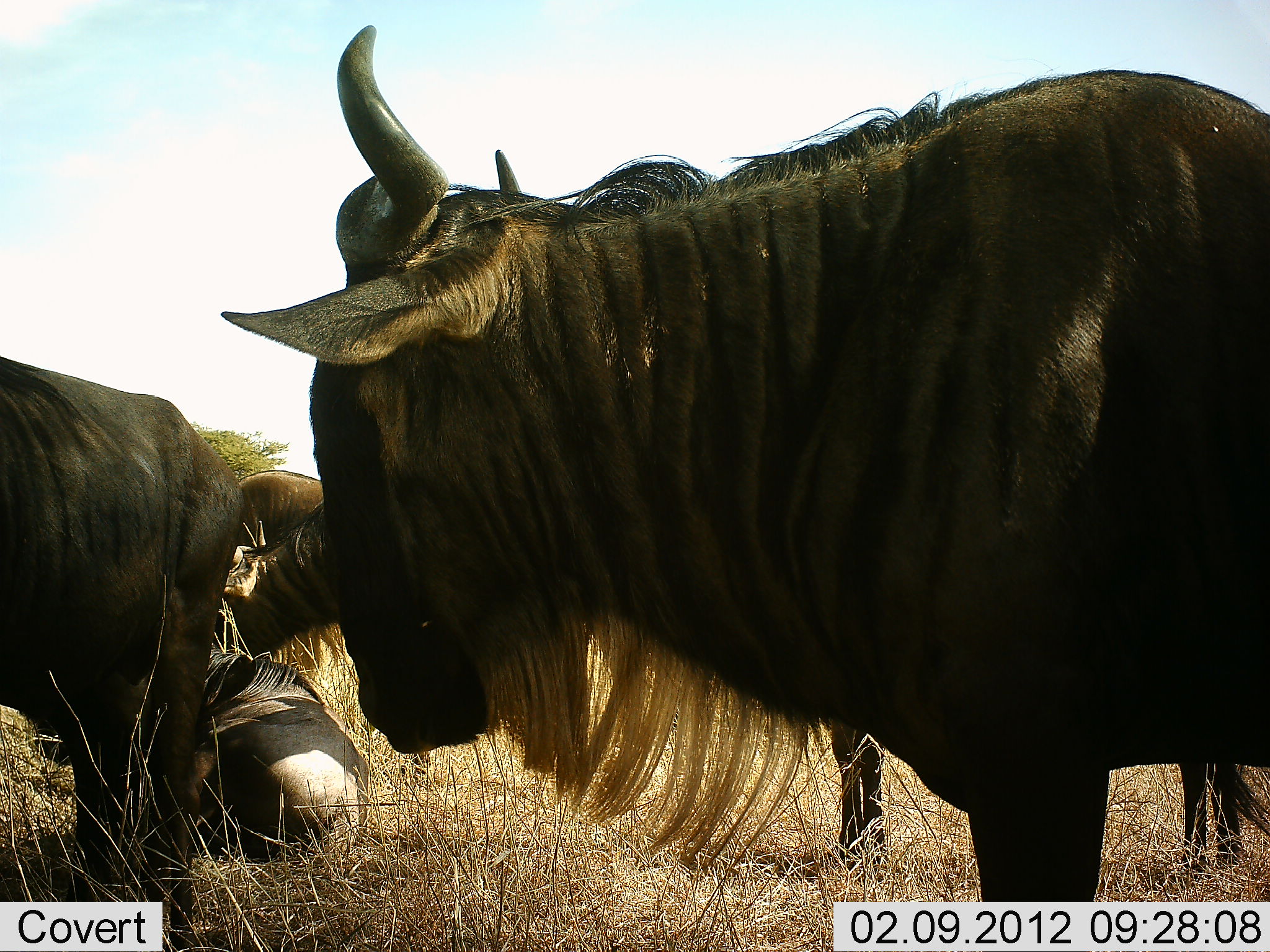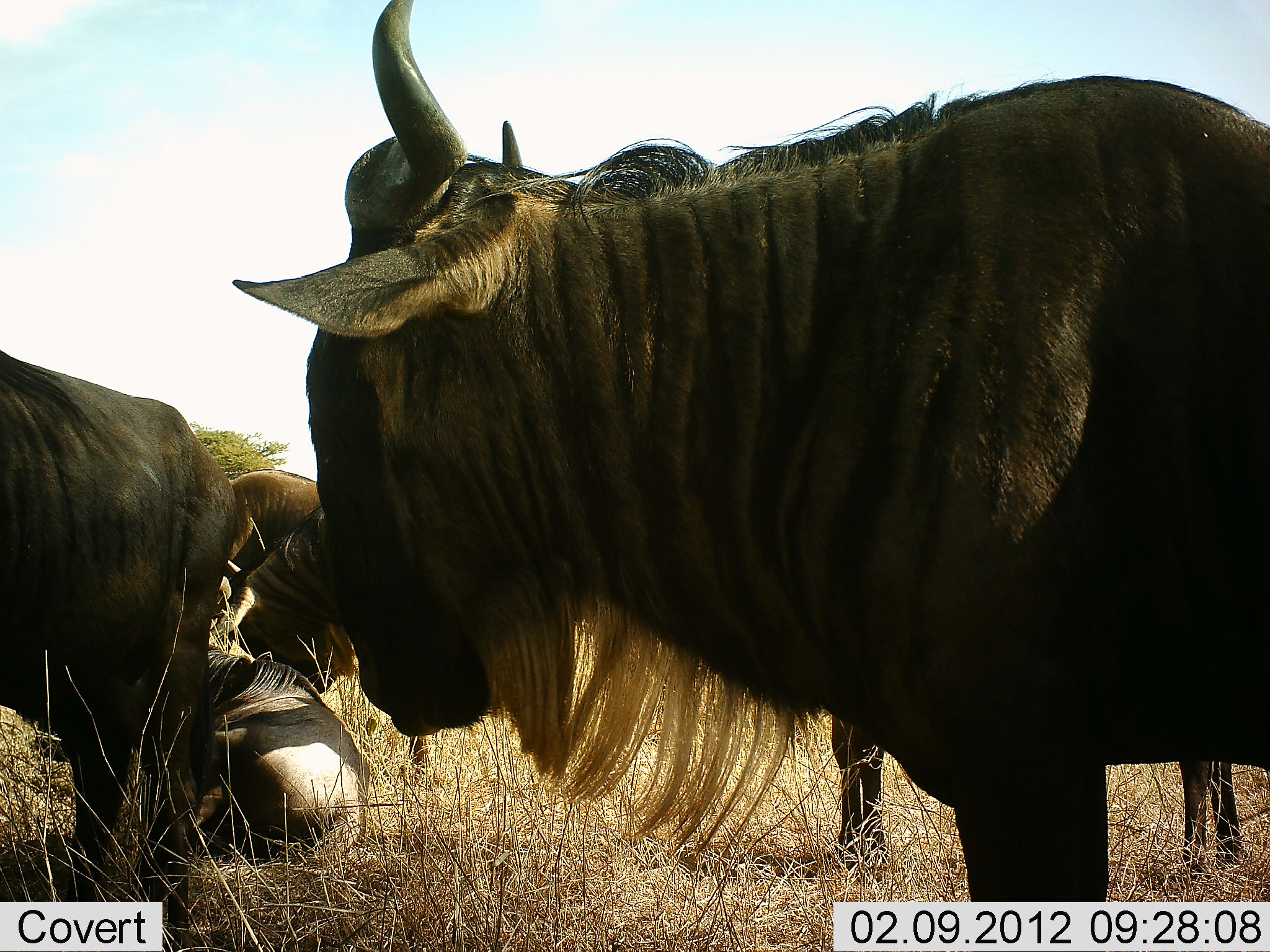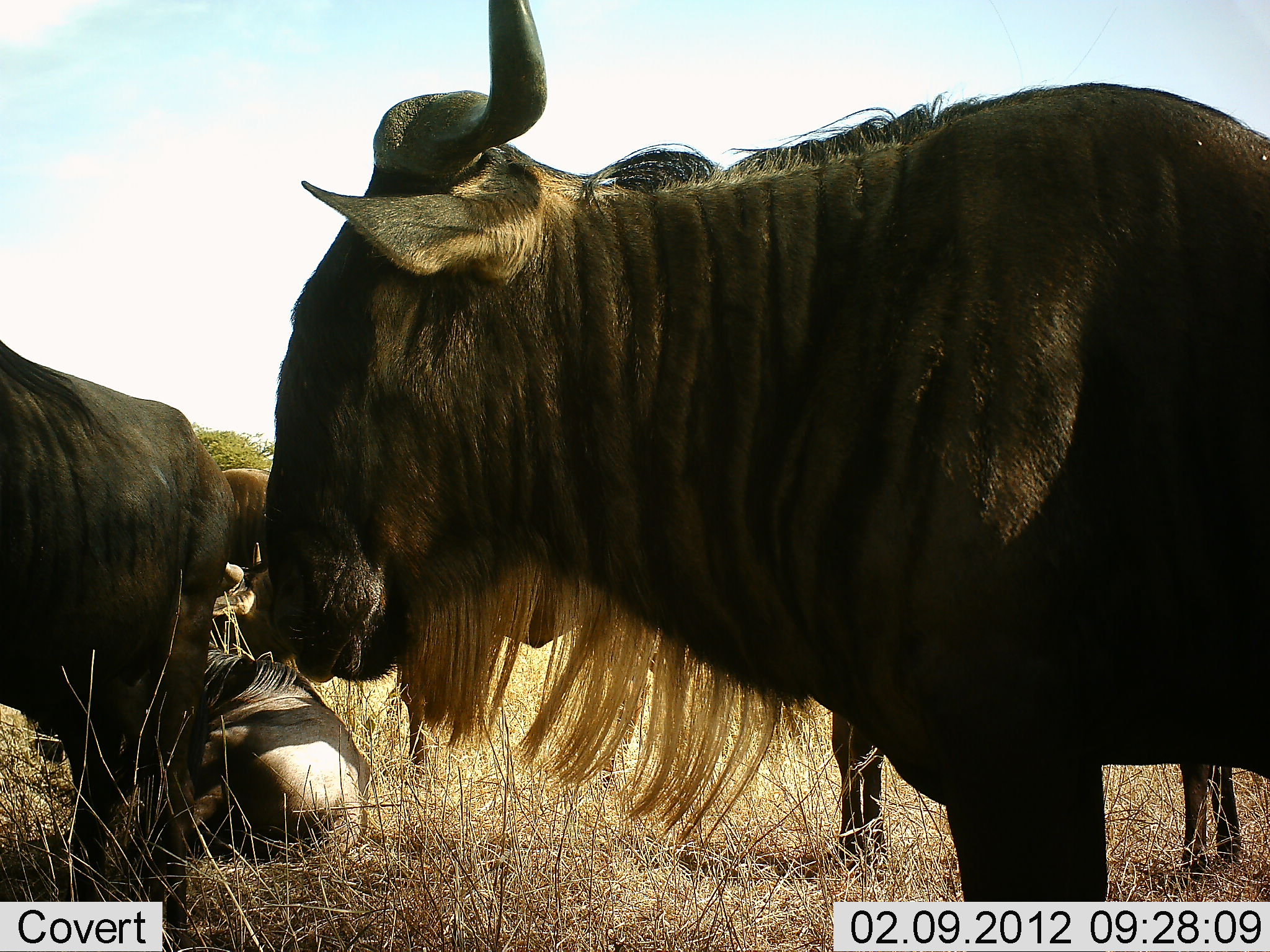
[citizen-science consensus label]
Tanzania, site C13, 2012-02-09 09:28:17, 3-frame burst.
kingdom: Animalia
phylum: Chordata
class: Mammalia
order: Artiodactyla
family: Bovidae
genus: Connochaetes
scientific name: Connochaetes taurinus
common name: blue wildebeest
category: wildebeest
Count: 5.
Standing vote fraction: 89%.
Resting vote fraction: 95%.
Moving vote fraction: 11%.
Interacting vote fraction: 5%.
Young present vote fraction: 11%.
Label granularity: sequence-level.